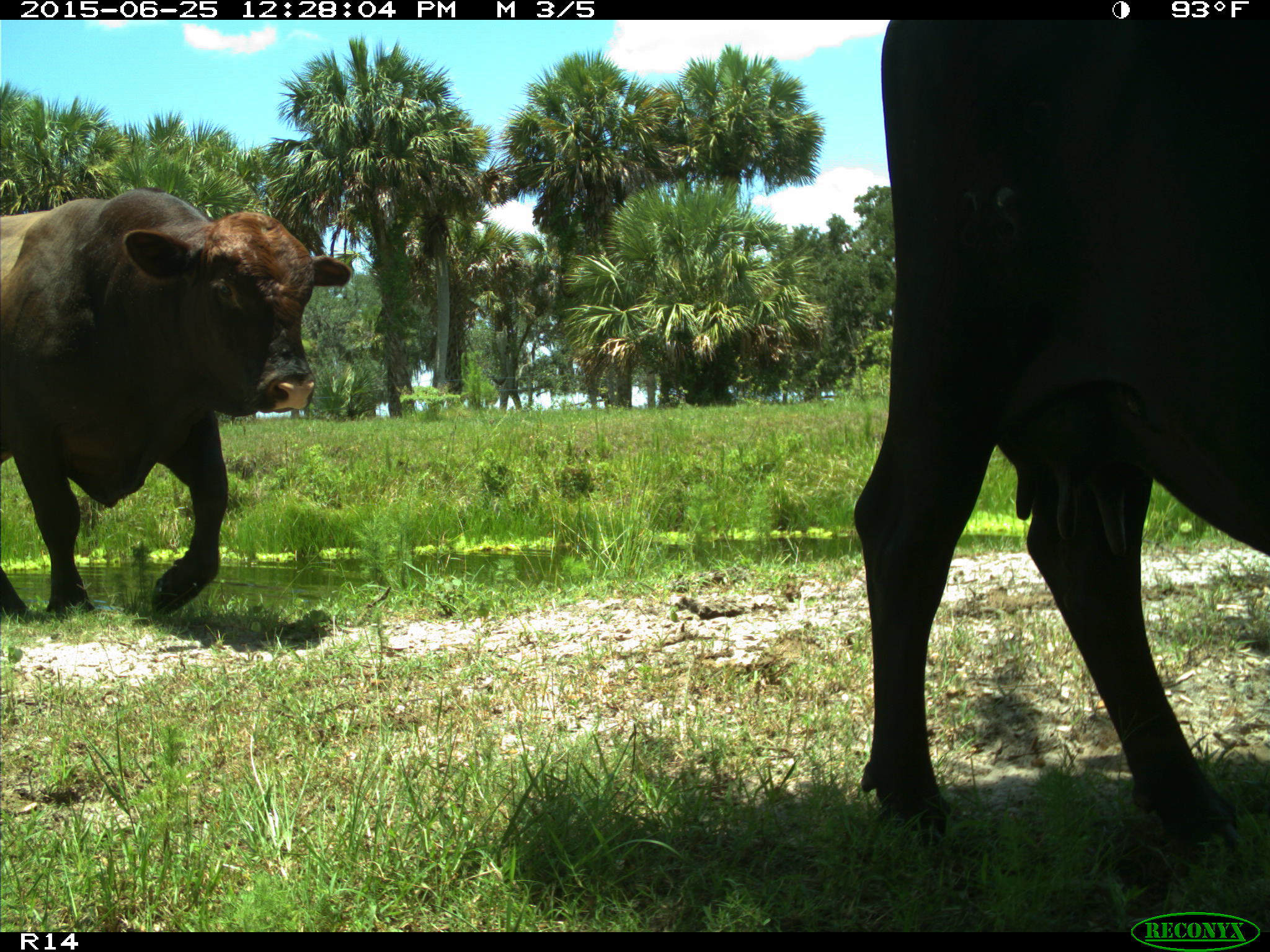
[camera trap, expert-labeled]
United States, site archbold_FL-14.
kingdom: Animalia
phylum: Chordata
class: Mammalia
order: Artiodactyla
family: Bovidae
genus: Bos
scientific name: Bos taurus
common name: domestic cow